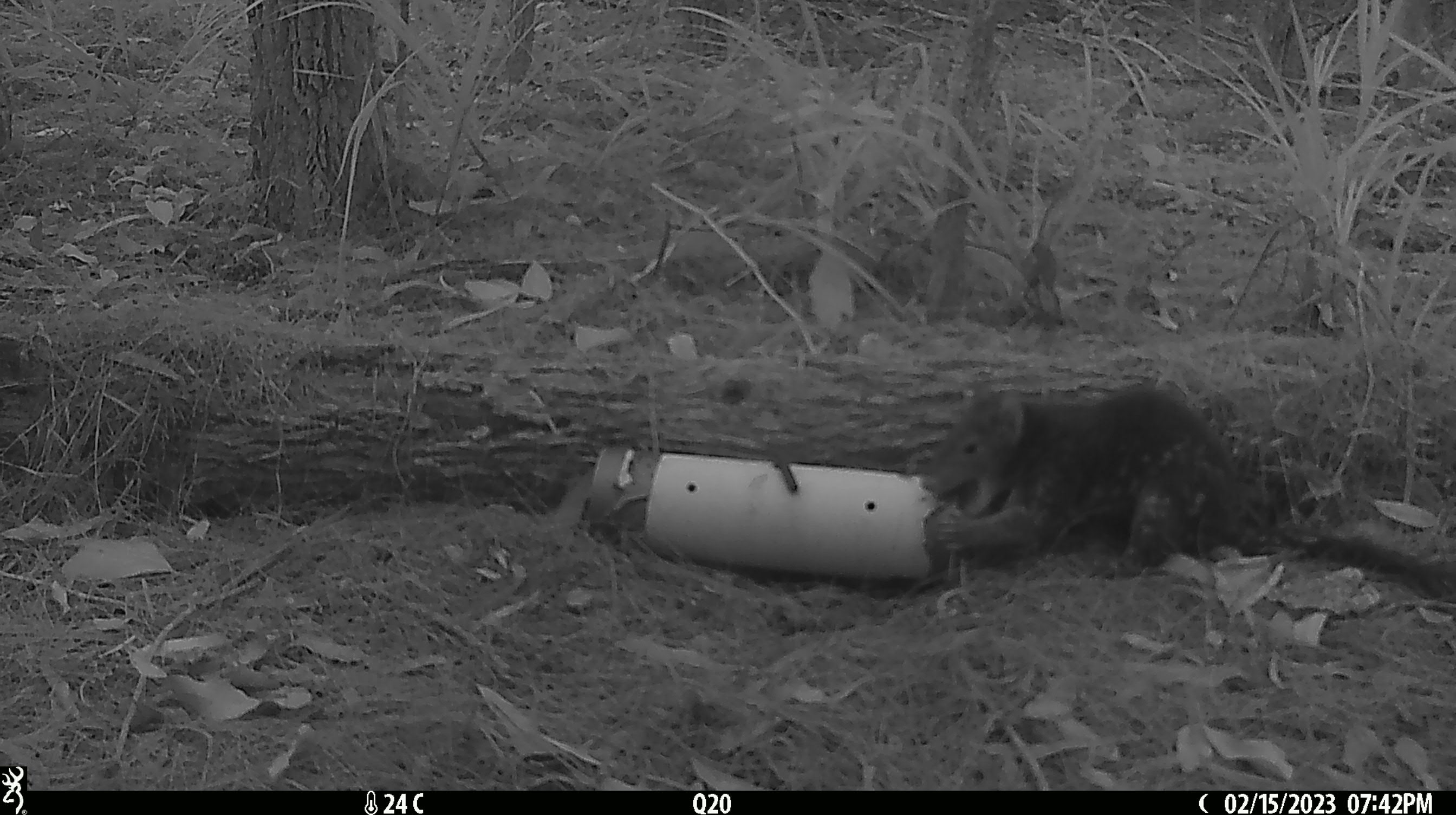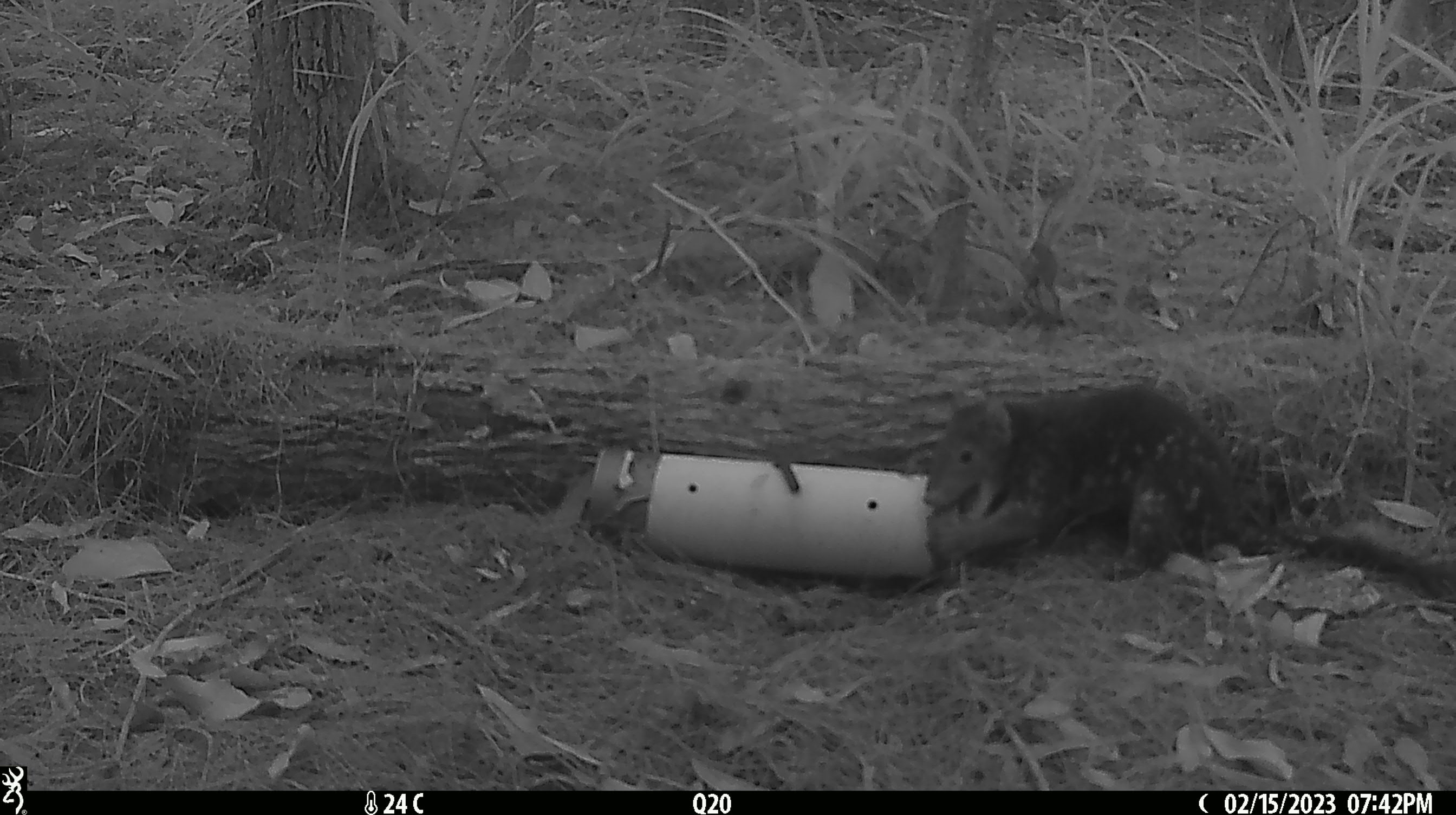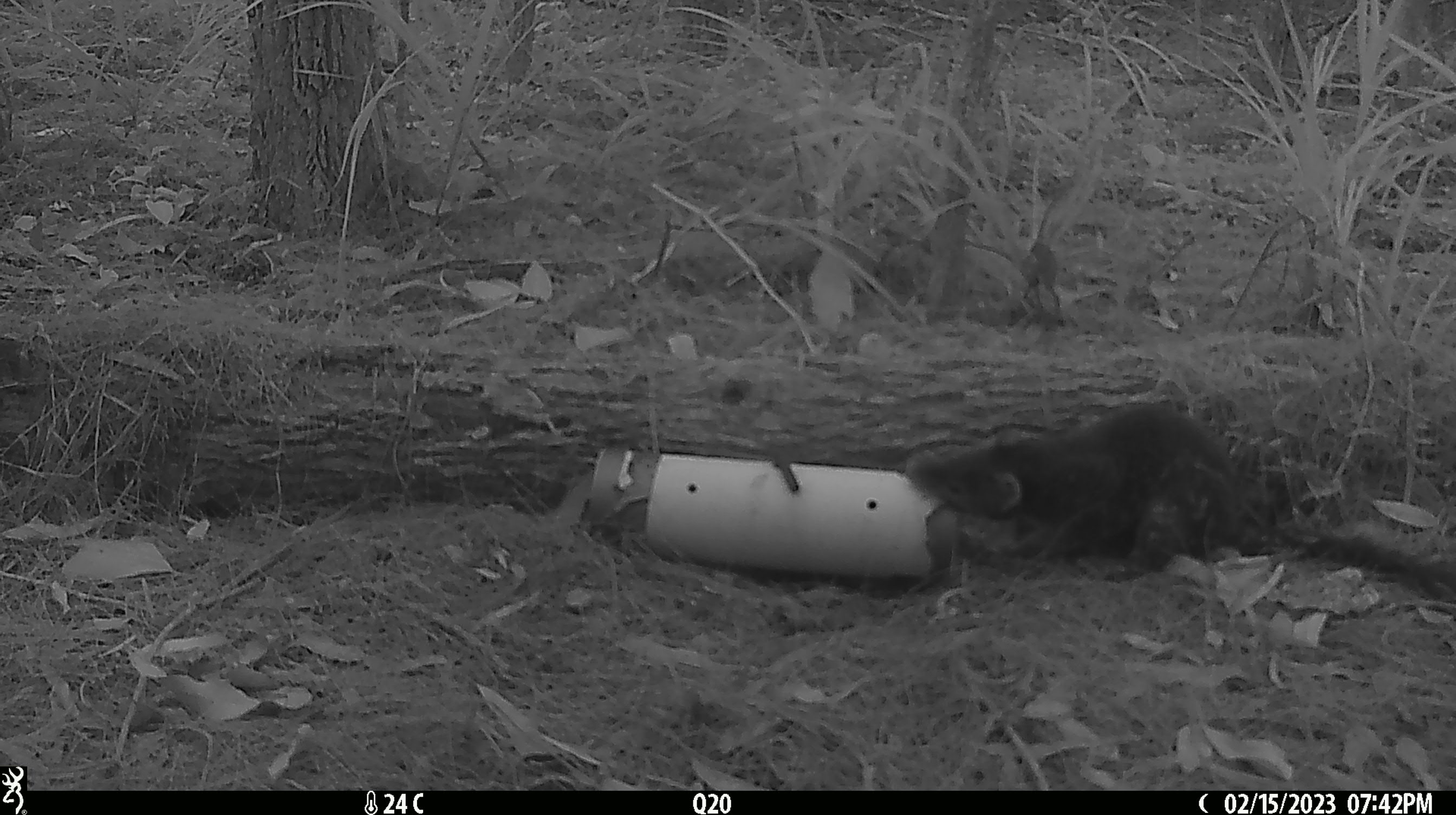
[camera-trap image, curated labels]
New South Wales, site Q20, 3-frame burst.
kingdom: Animalia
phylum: Chordata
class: Mammalia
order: Dasyuromorphia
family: Dasyuridae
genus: Dasyurus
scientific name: Dasyurus maculatus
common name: spotted-tailed quoll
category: quoll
Quoll (spotted-tailed quoll) (Dasyurus maculatus).